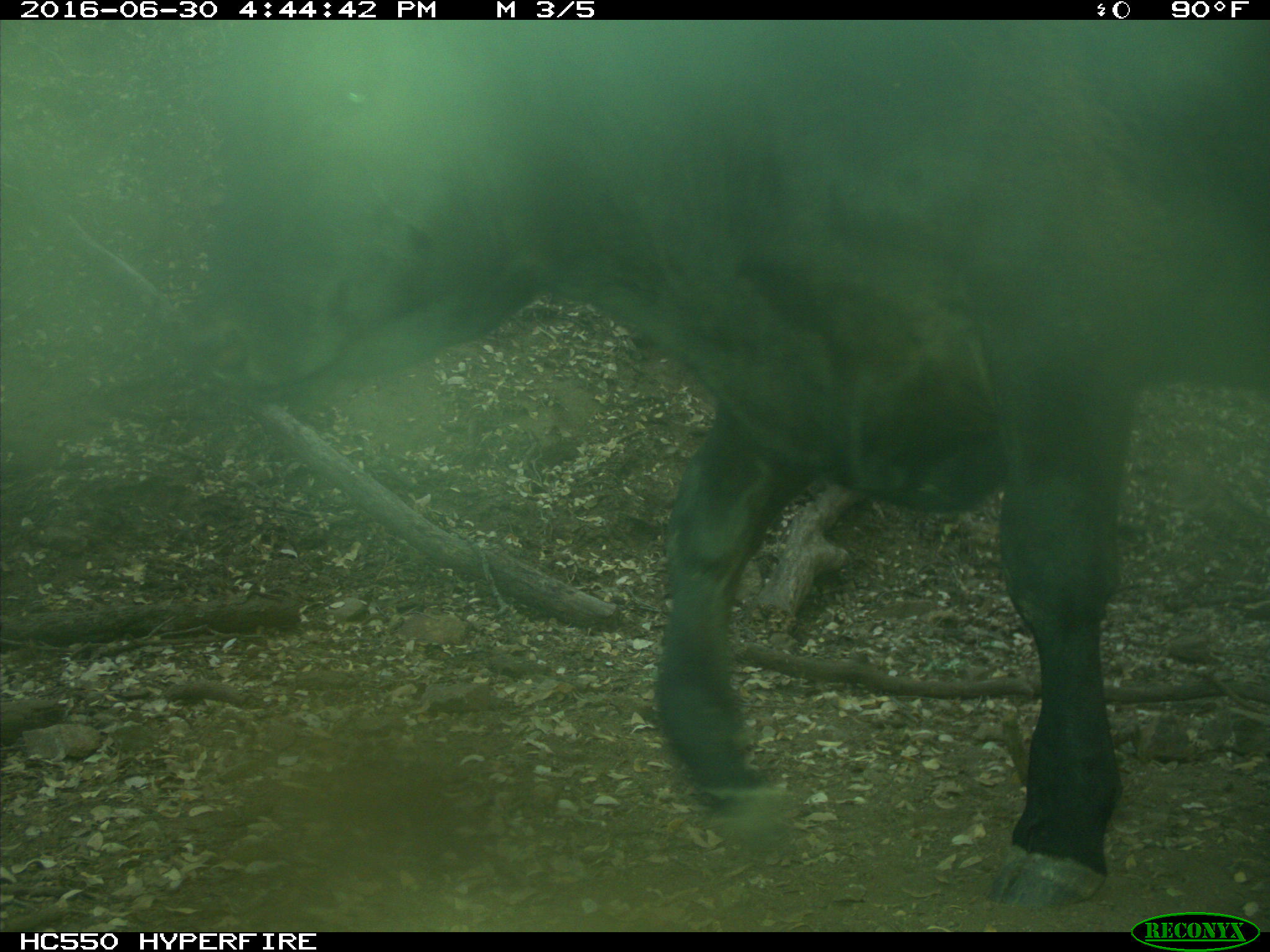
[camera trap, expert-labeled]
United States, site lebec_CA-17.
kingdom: Animalia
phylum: Chordata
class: Mammalia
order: Artiodactyla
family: Bovidae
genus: Bos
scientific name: Bos taurus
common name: domestic cow